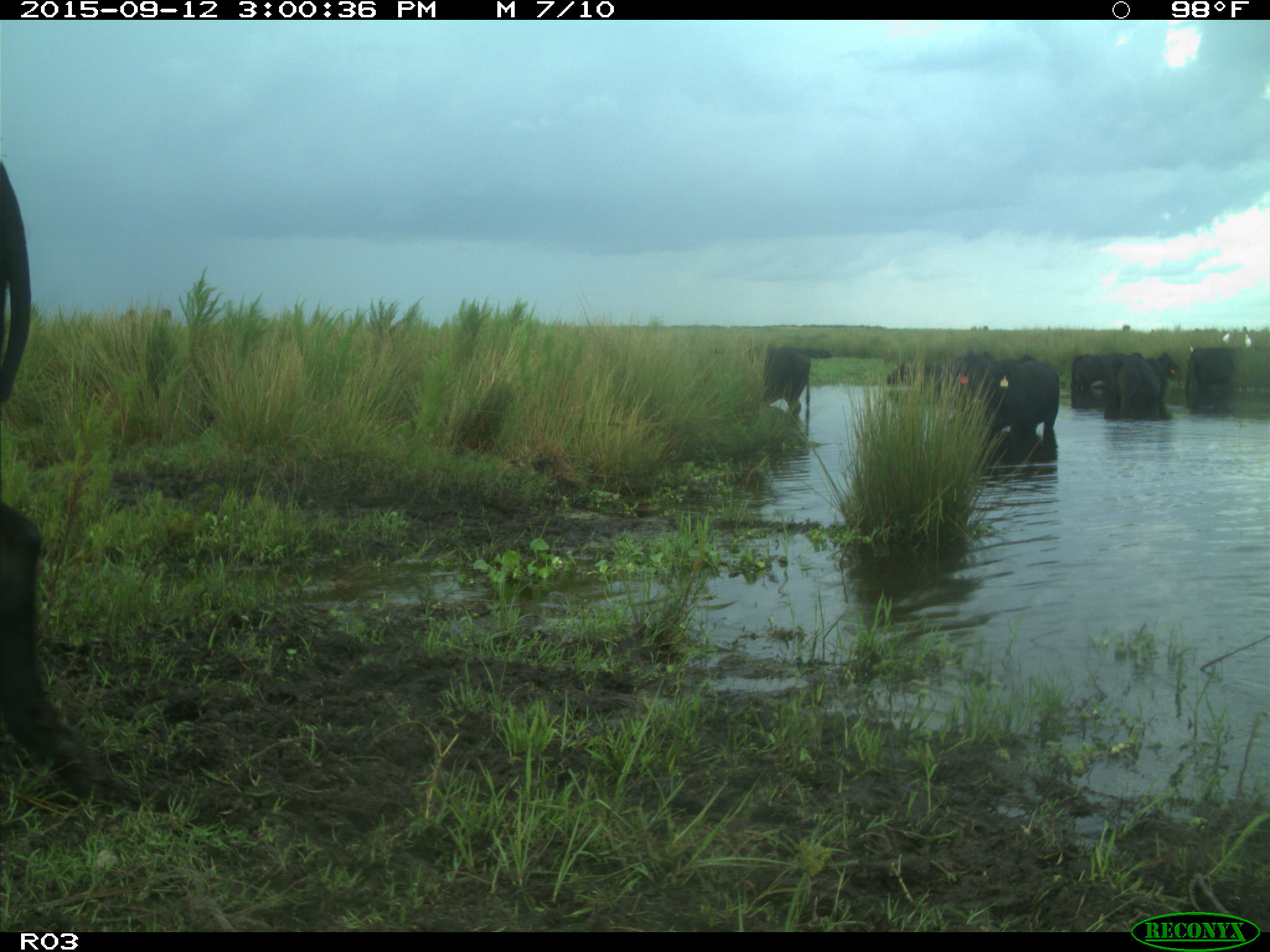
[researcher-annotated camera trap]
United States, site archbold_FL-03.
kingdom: Animalia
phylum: Chordata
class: Mammalia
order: Artiodactyla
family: Bovidae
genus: Bos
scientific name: Bos taurus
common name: domestic cow